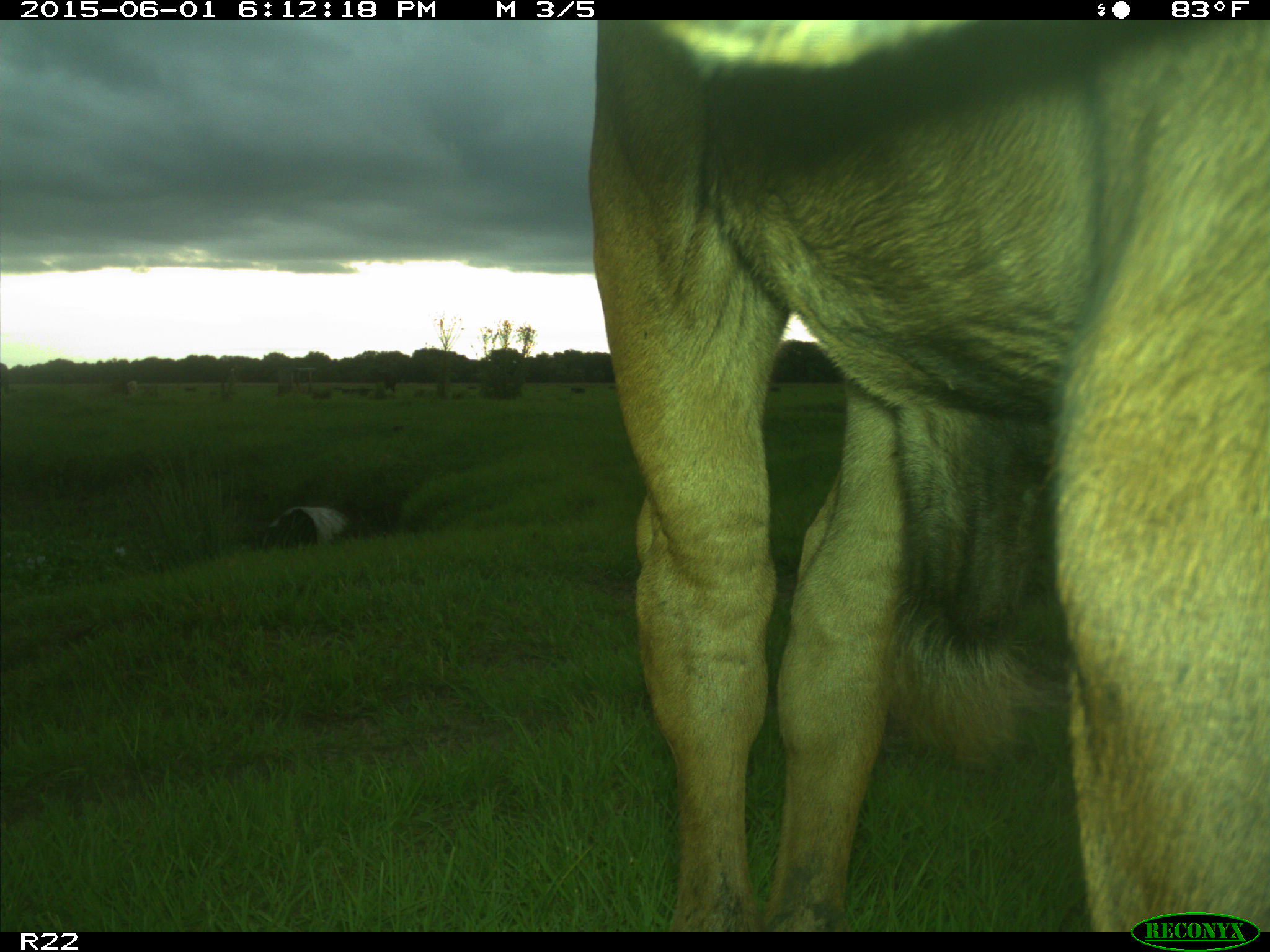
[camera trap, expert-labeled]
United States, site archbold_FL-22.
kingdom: Animalia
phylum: Chordata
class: Mammalia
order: Artiodactyla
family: Bovidae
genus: Bos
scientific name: Bos taurus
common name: domestic cow